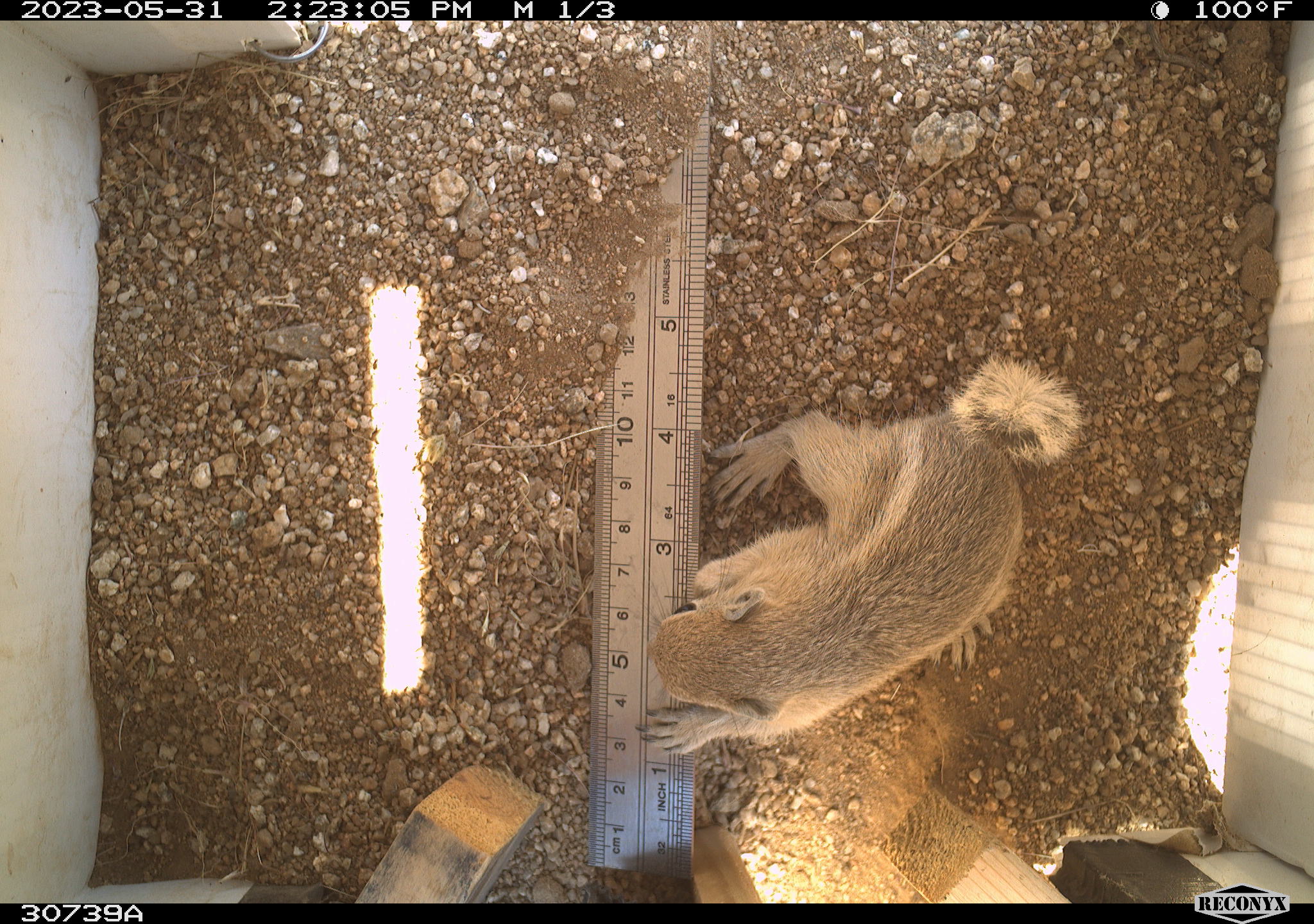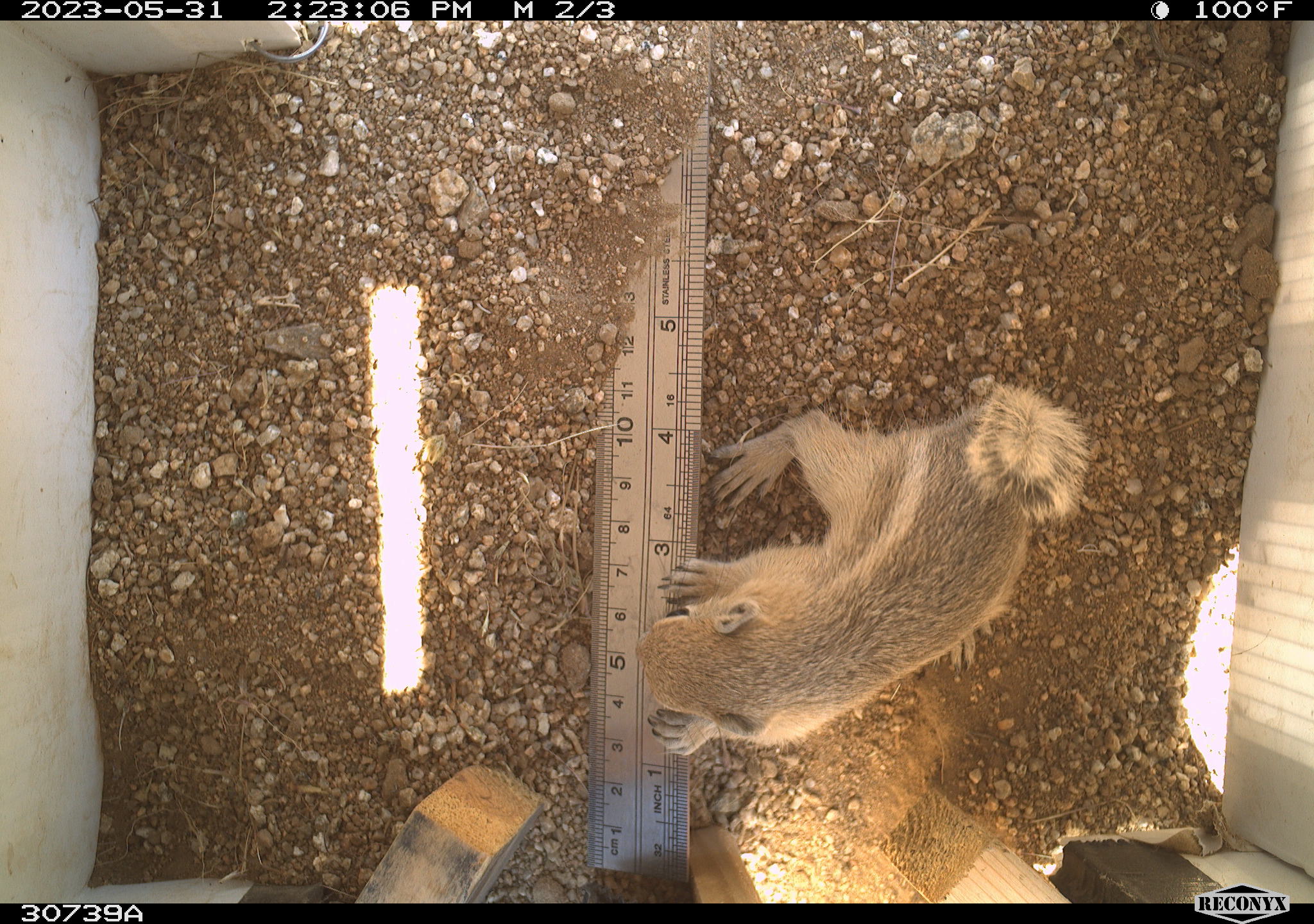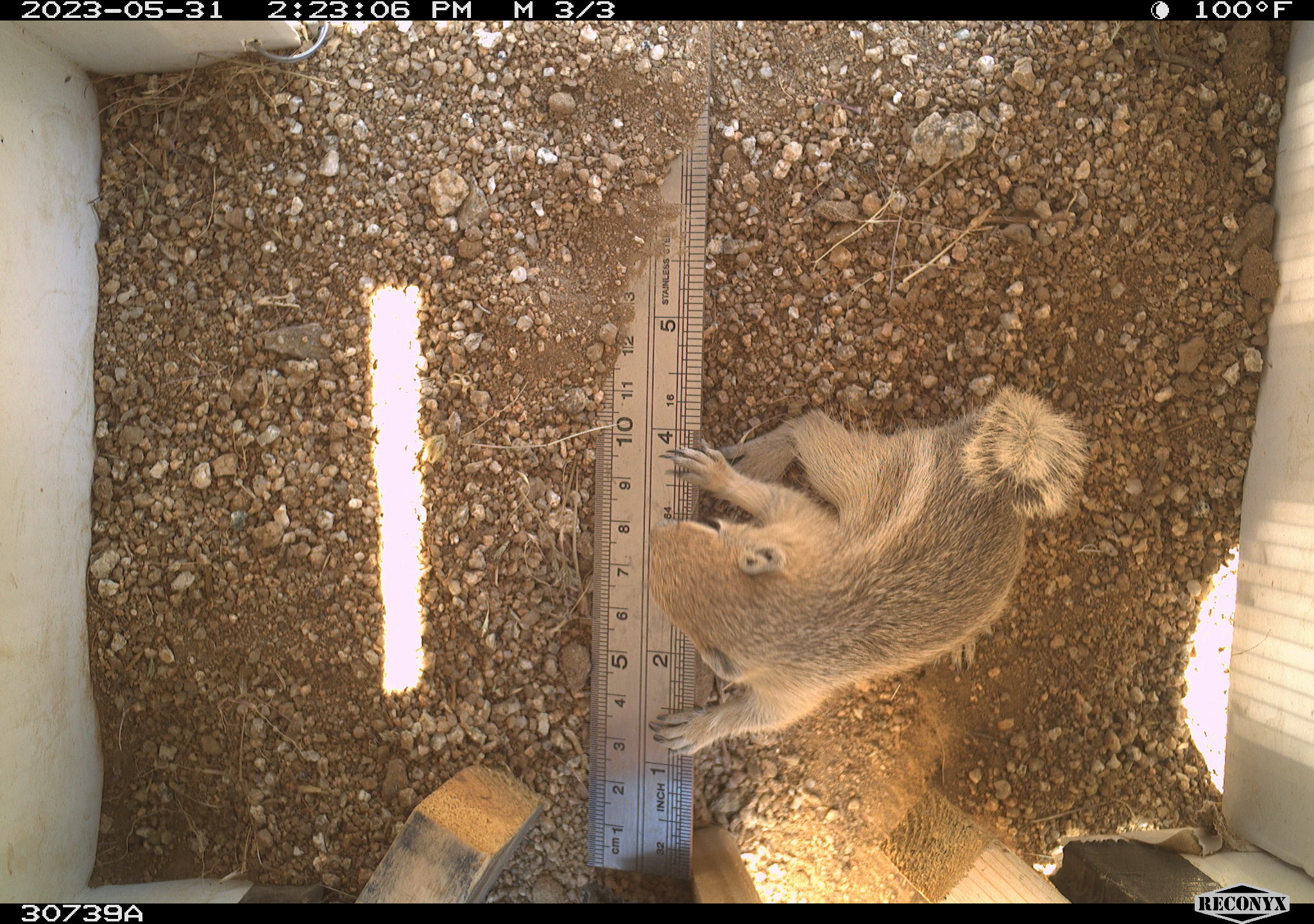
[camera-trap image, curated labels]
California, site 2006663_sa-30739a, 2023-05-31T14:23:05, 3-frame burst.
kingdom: Animalia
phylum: Chordata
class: Mammalia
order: Rodentia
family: Sciuridae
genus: Ammospermophilus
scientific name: Ammospermophilus leucurus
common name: white-tailed antelope squirrel